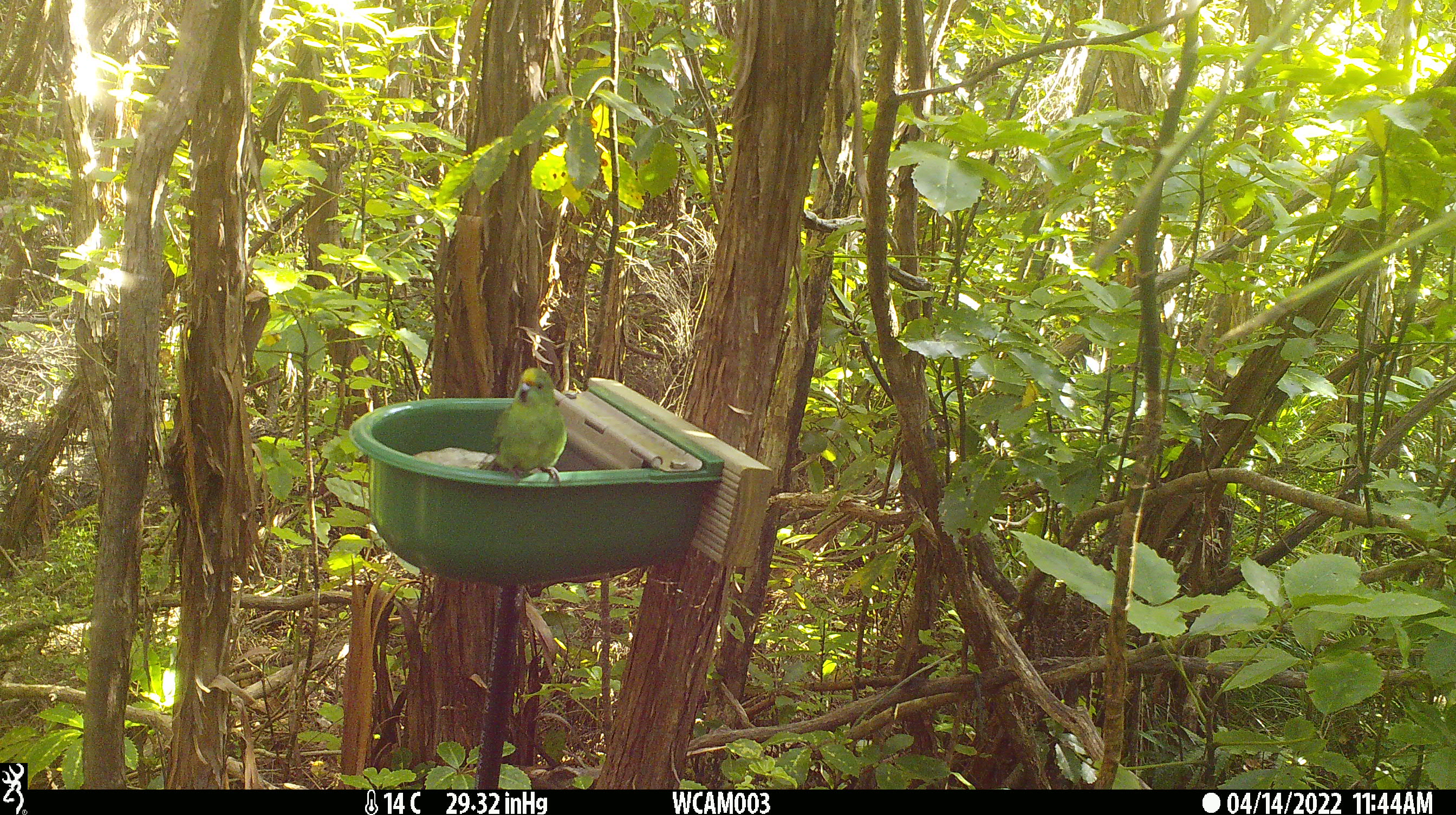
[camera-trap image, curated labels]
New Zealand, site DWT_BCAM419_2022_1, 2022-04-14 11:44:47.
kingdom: Animalia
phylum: Chordata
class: Aves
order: Psittaciformes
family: Psittaculidae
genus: Cyanoramphus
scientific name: Cyanoramphus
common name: parakeet